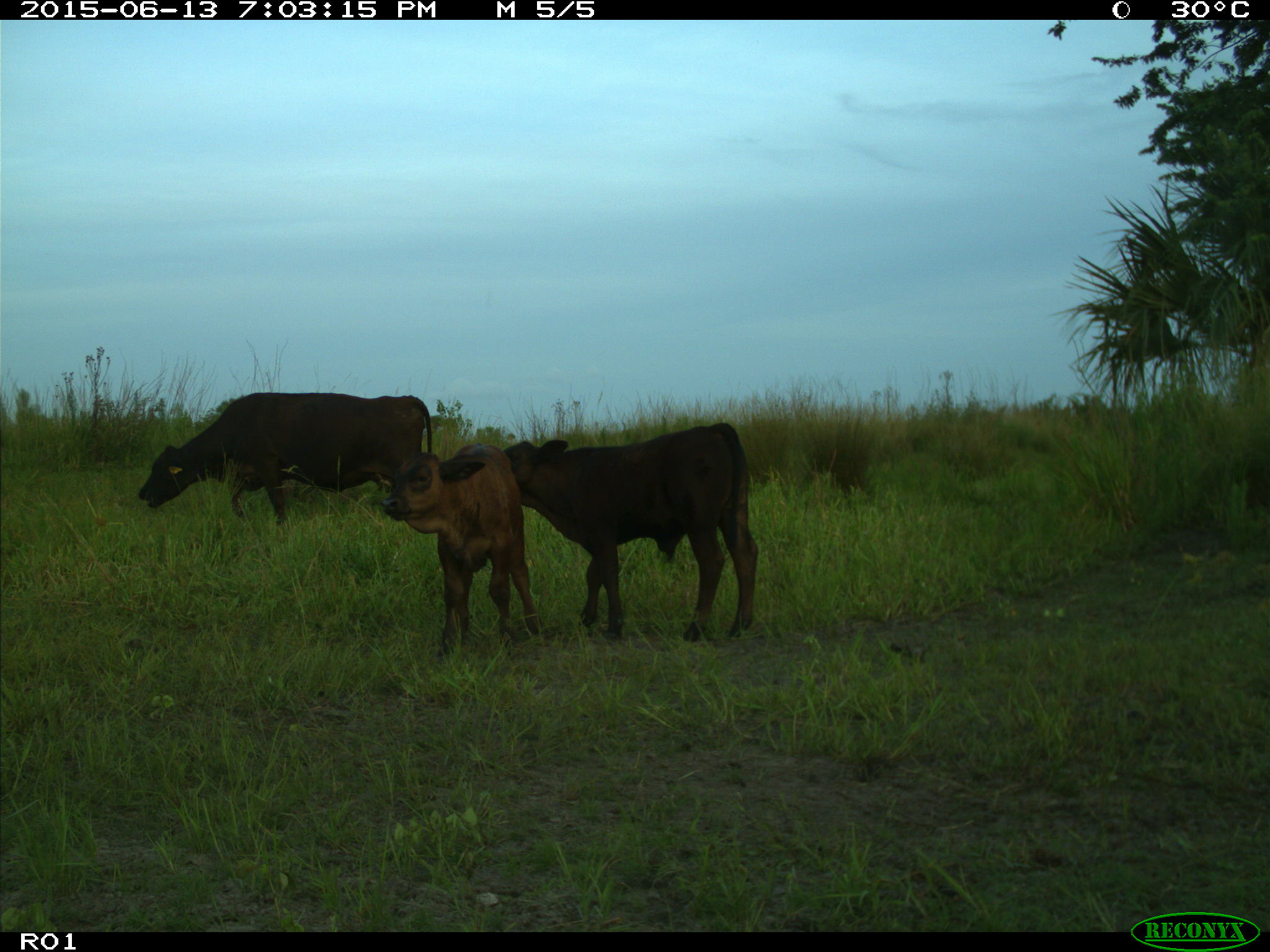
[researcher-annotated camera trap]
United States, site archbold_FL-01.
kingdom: Animalia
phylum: Chordata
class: Mammalia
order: Artiodactyla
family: Bovidae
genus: Bos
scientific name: Bos taurus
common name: domestic cow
Bos taurus (domestic cow).